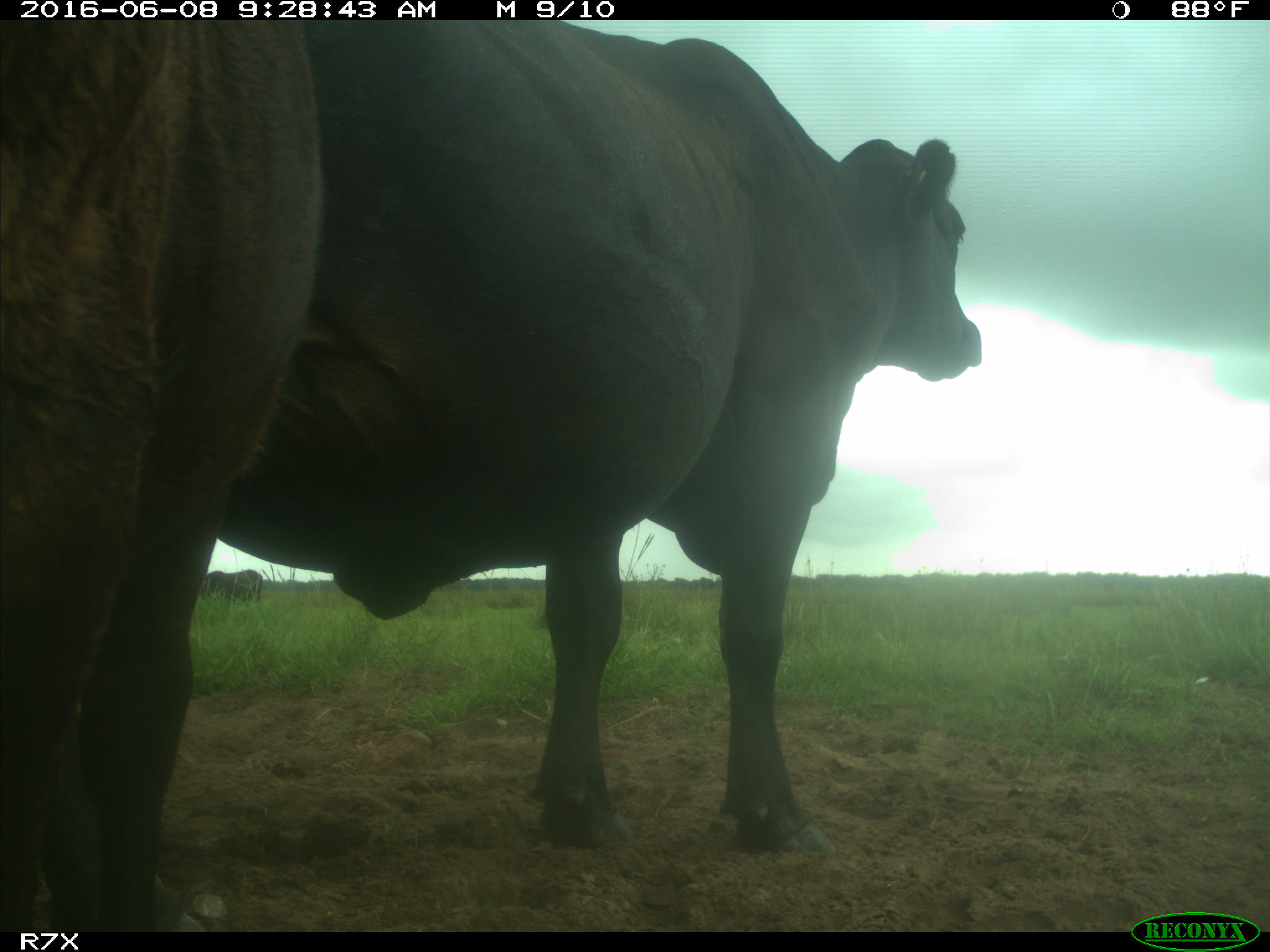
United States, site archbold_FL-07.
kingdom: Animalia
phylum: Chordata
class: Mammalia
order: Artiodactyla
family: Bovidae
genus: Bos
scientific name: Bos taurus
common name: domestic cow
Bos taurus (domestic cow).